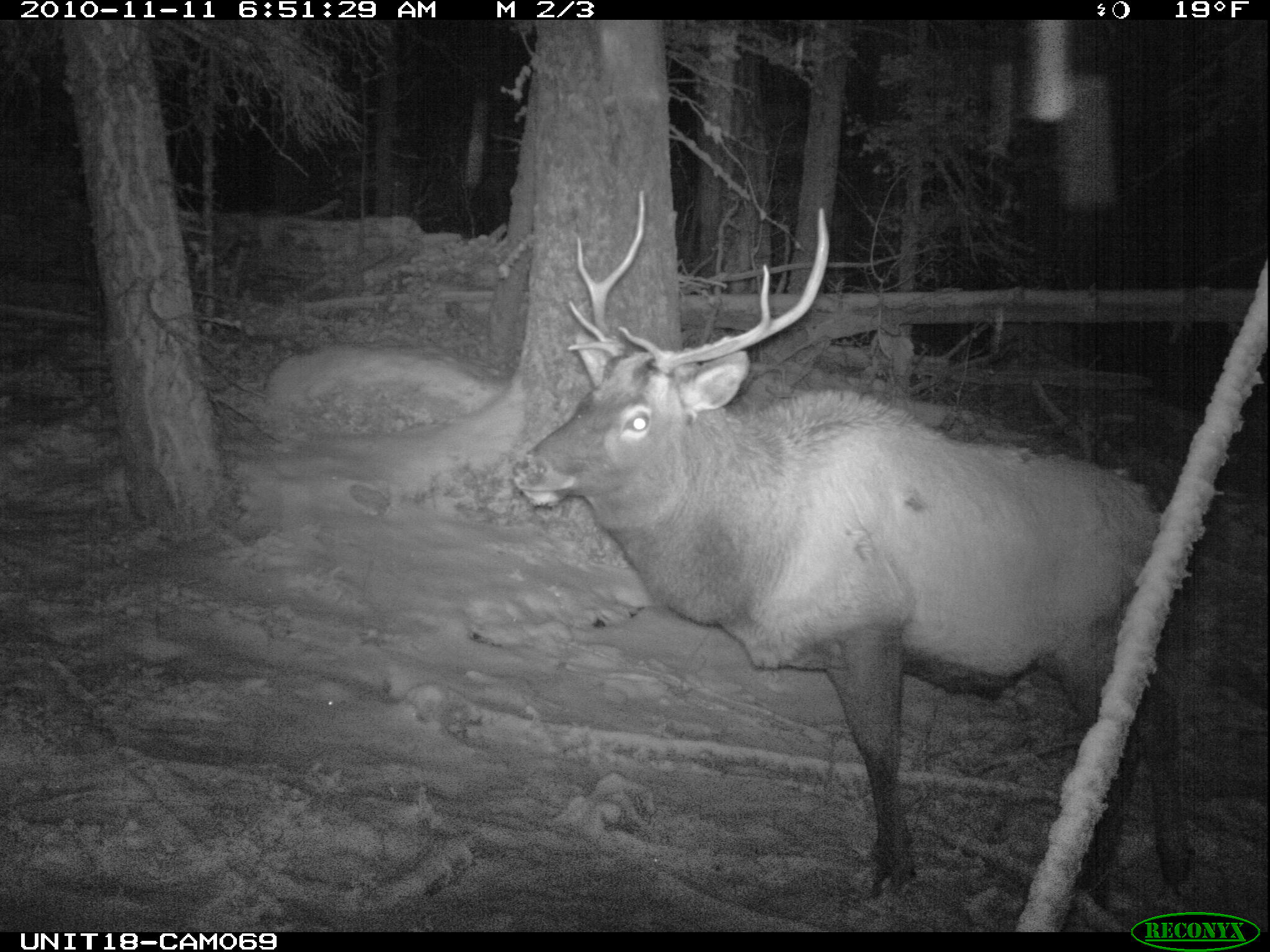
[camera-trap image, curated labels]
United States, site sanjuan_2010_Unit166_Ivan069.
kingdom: Animalia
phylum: Chordata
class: Mammalia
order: Artiodactyla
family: Cervidae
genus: Cervus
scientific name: Cervus elaphus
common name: red deer